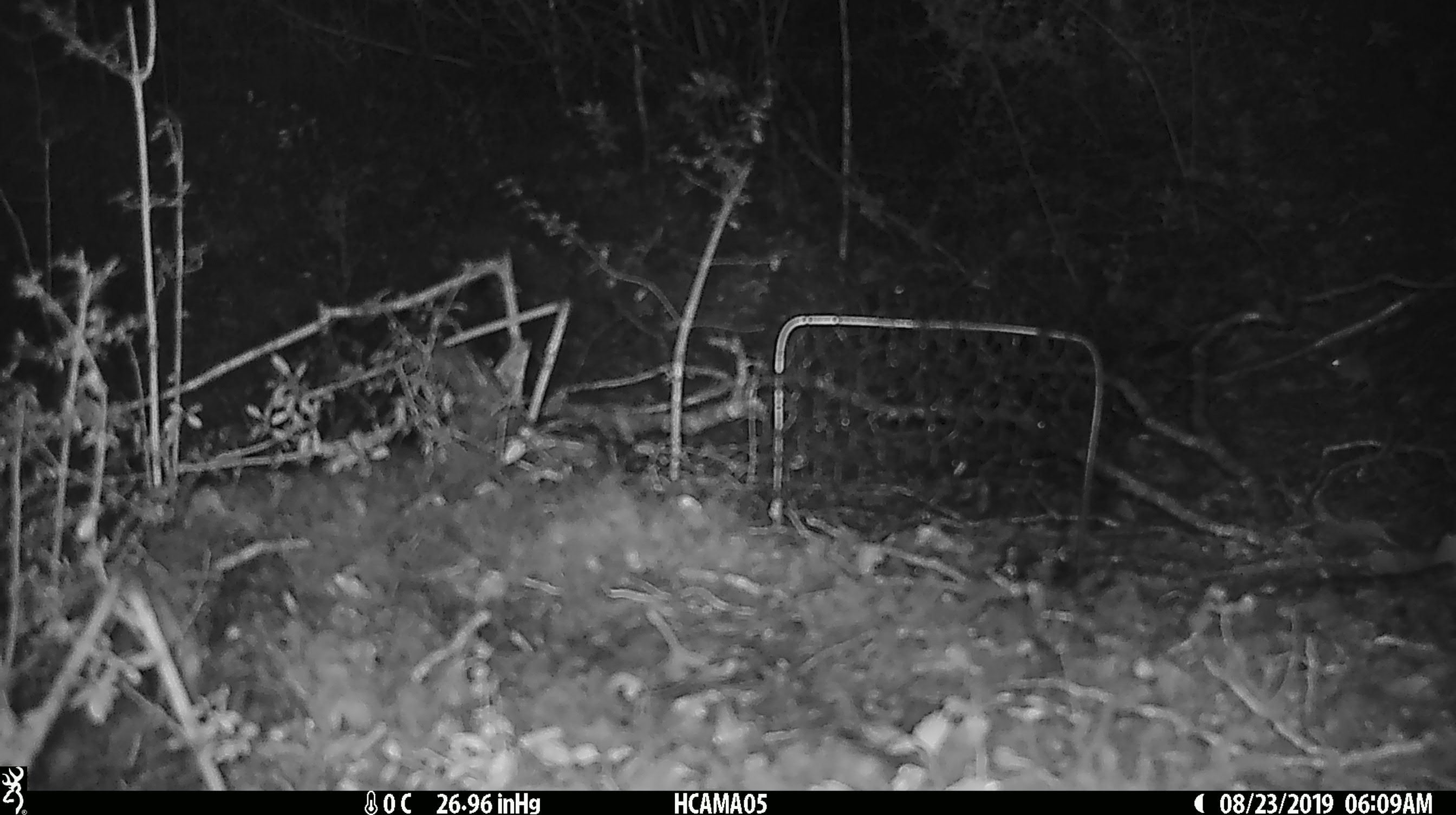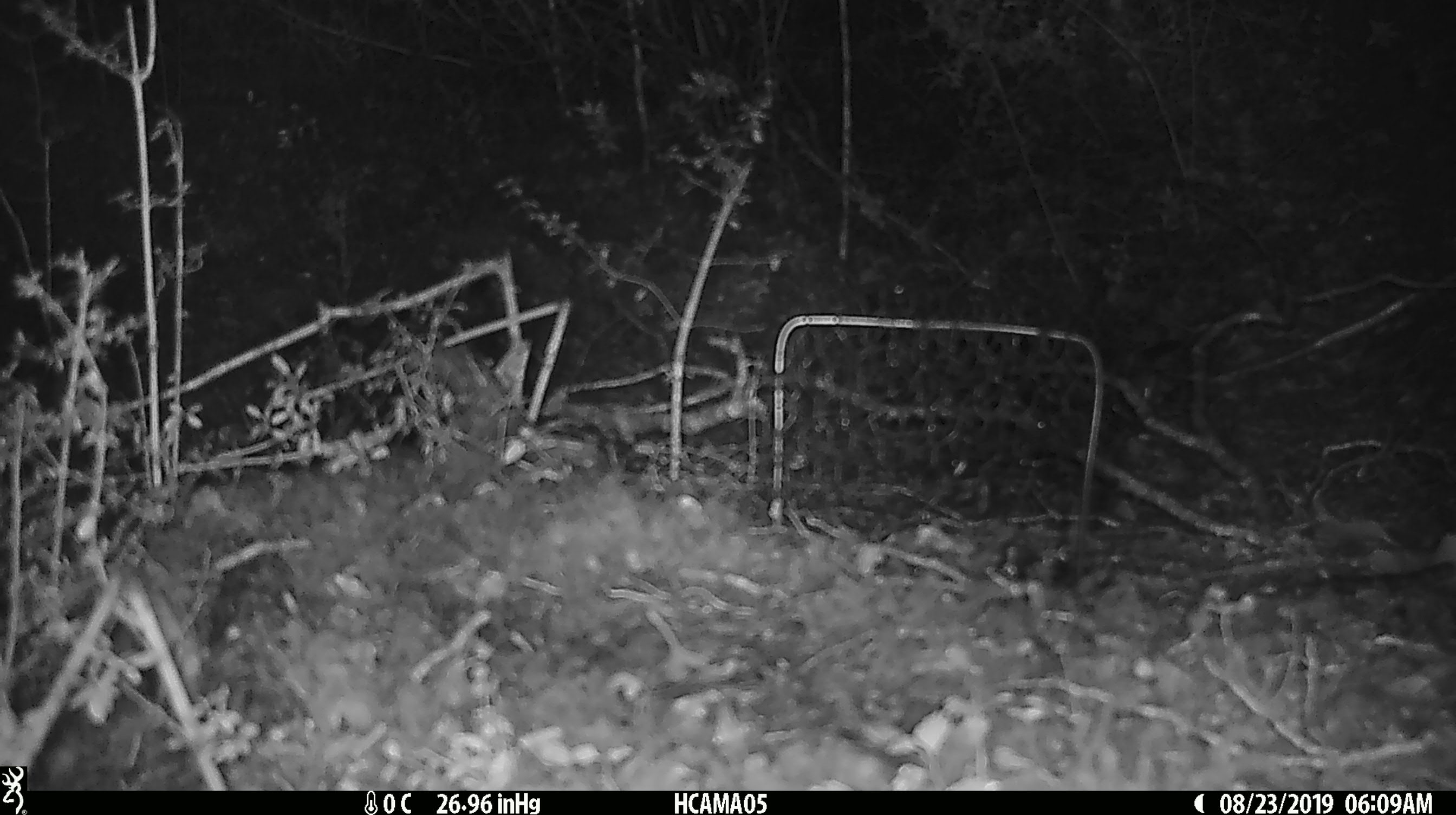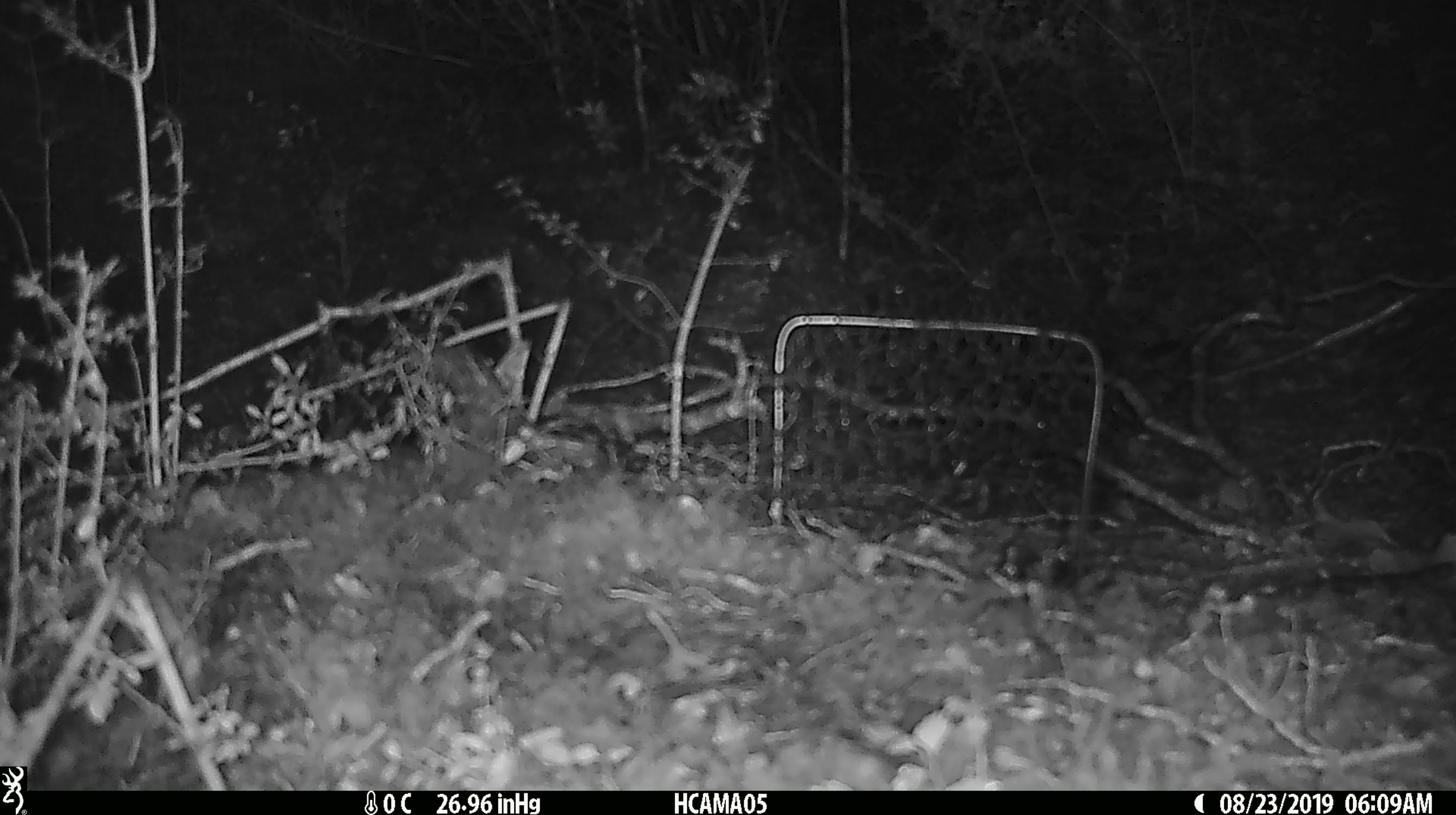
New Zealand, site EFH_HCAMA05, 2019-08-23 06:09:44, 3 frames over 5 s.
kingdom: Animalia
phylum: Chordata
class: Mammalia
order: Rodentia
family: Muridae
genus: Mus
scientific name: Mus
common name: mouse